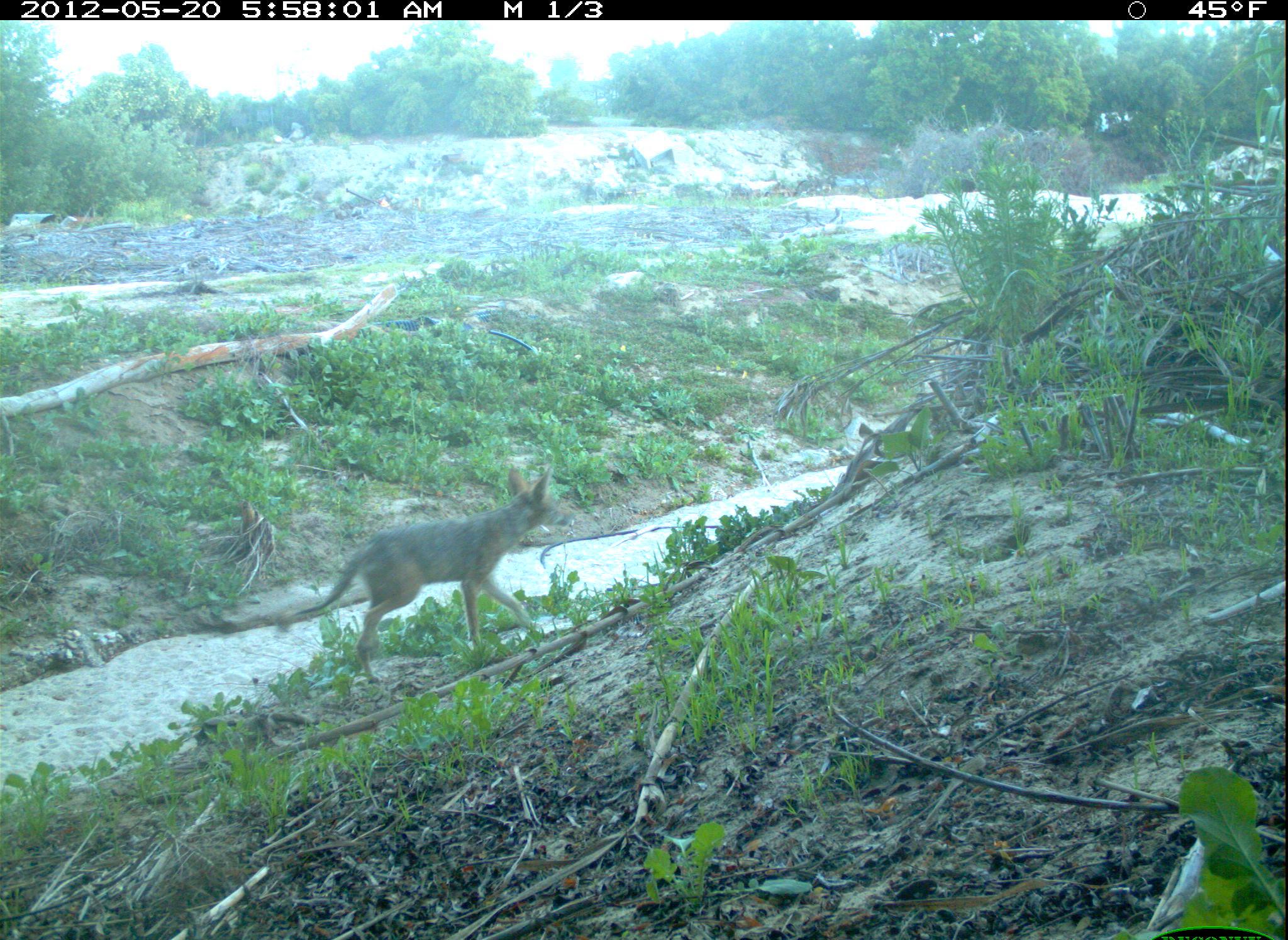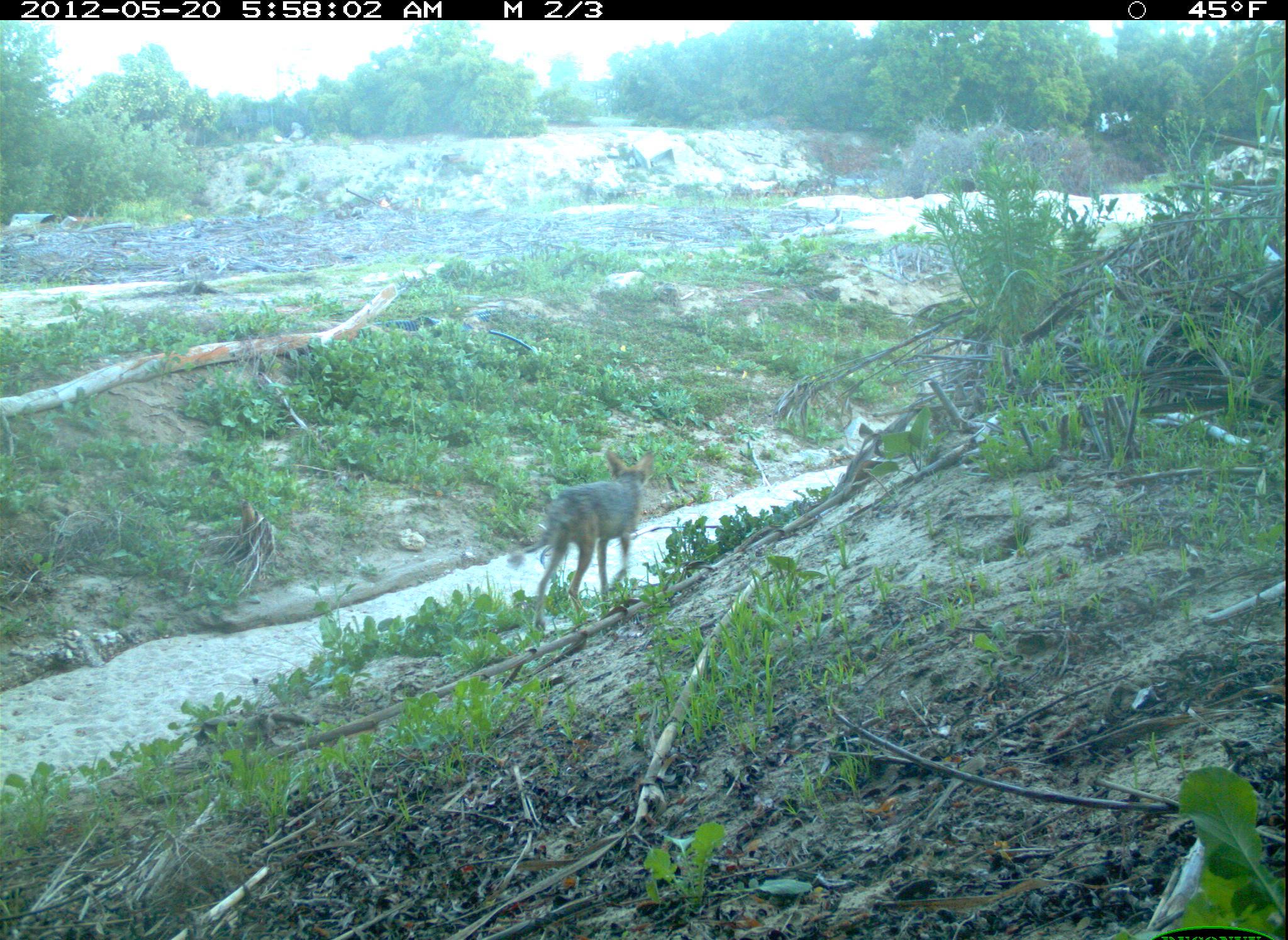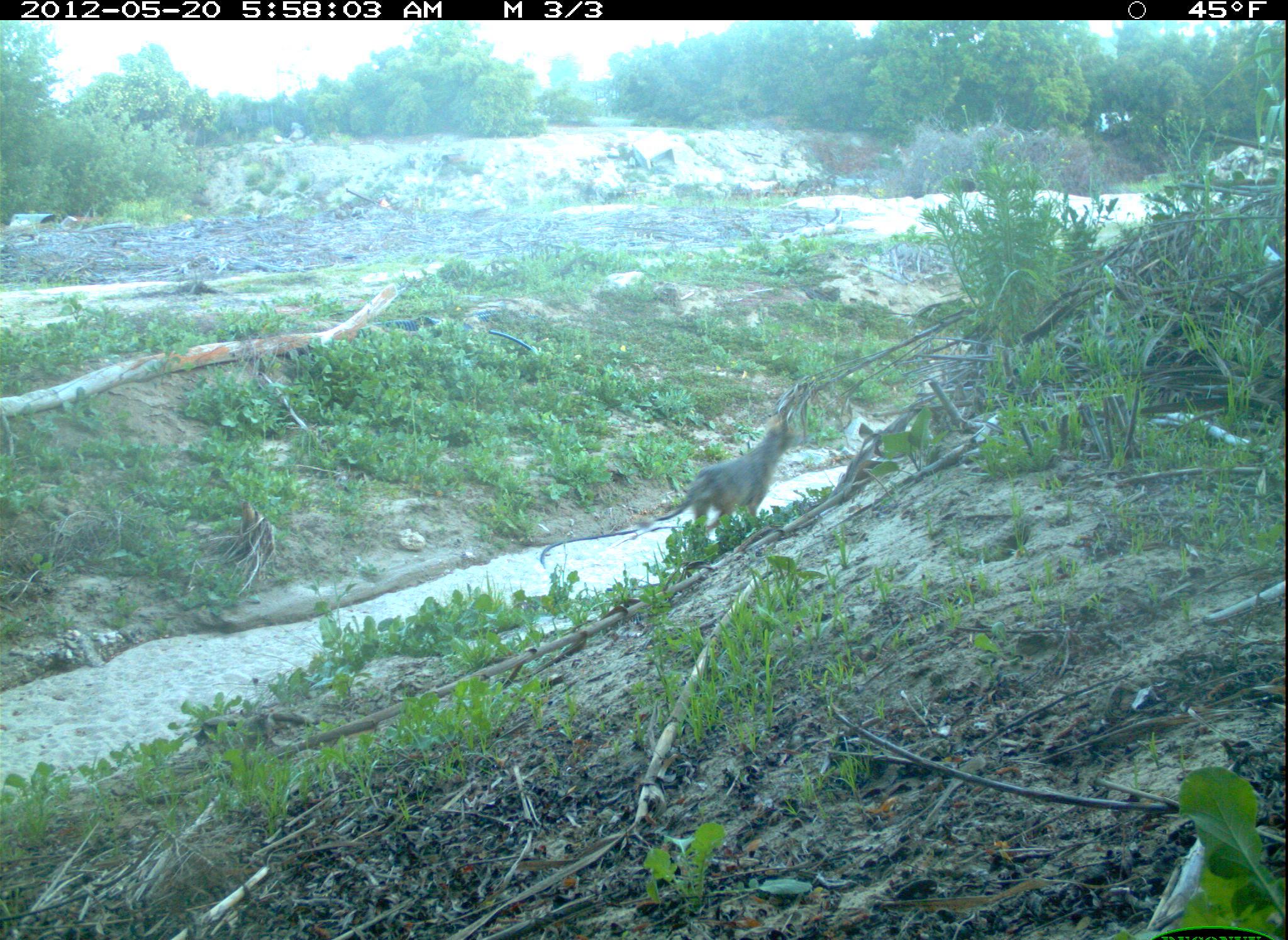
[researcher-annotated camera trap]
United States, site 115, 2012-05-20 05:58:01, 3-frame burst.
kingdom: Animalia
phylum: Chordata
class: Mammalia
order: Carnivora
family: Canidae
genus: Canis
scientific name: Canis latrans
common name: coyote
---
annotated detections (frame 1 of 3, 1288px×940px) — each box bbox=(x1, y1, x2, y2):
coyote: bbox=(272, 459, 617, 697)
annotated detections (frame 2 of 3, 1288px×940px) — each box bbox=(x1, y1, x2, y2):
coyote: bbox=(523, 430, 673, 625)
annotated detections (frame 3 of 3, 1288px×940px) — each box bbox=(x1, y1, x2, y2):
coyote: bbox=(638, 409, 816, 557)